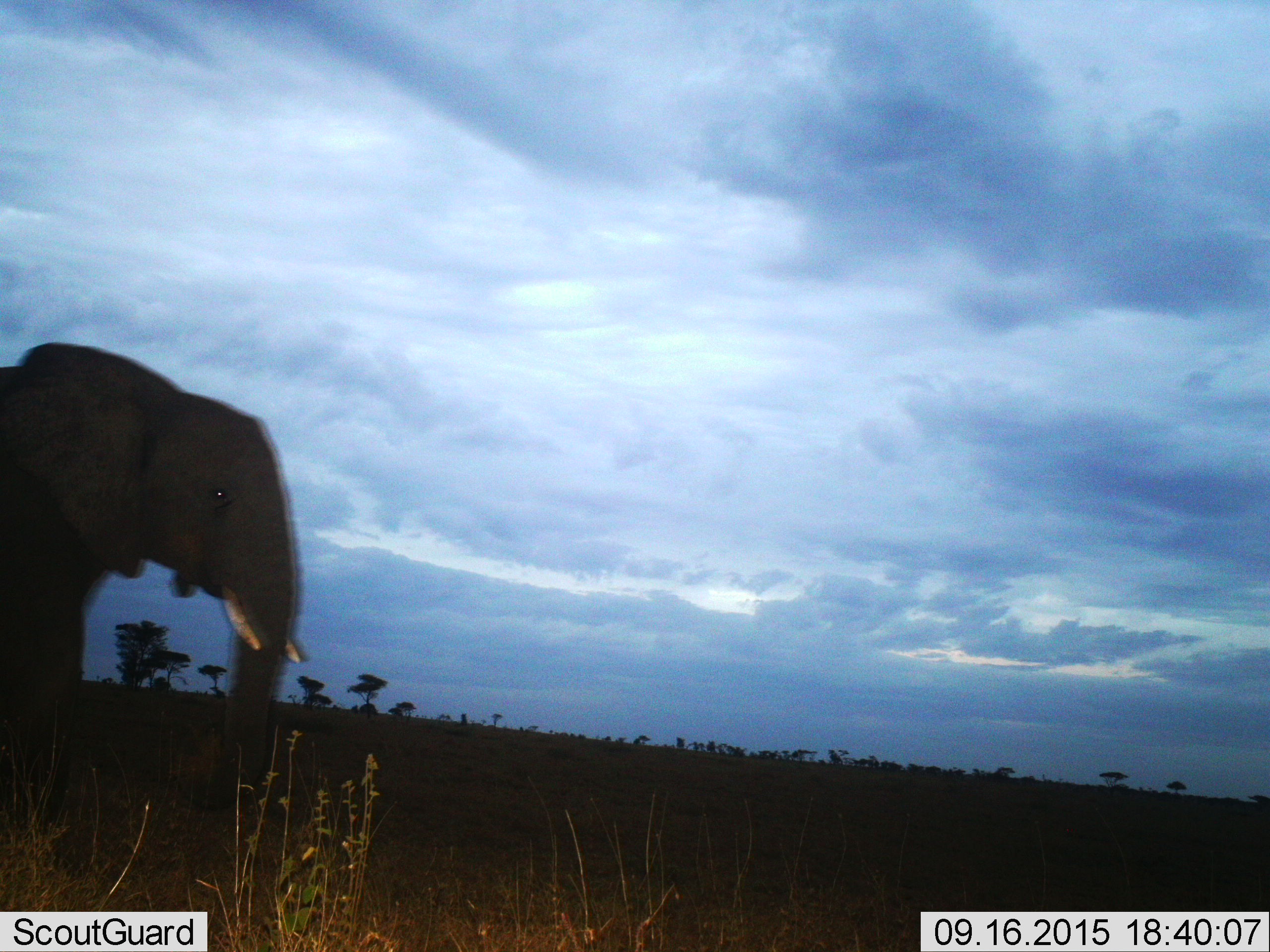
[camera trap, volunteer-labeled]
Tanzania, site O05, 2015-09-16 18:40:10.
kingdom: Animalia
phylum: Chordata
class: Mammalia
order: Proboscidea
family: Elephantidae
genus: Loxodonta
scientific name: Loxodonta africana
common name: african bush elephant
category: elephant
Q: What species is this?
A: Elephant (african bush elephant) (Loxodonta africana).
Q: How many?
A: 1.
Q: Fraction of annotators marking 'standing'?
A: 43%.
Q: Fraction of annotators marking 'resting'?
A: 0%.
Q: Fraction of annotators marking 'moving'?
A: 57%.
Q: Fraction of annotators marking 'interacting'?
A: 0%.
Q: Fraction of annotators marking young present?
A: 0%.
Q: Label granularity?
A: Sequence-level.